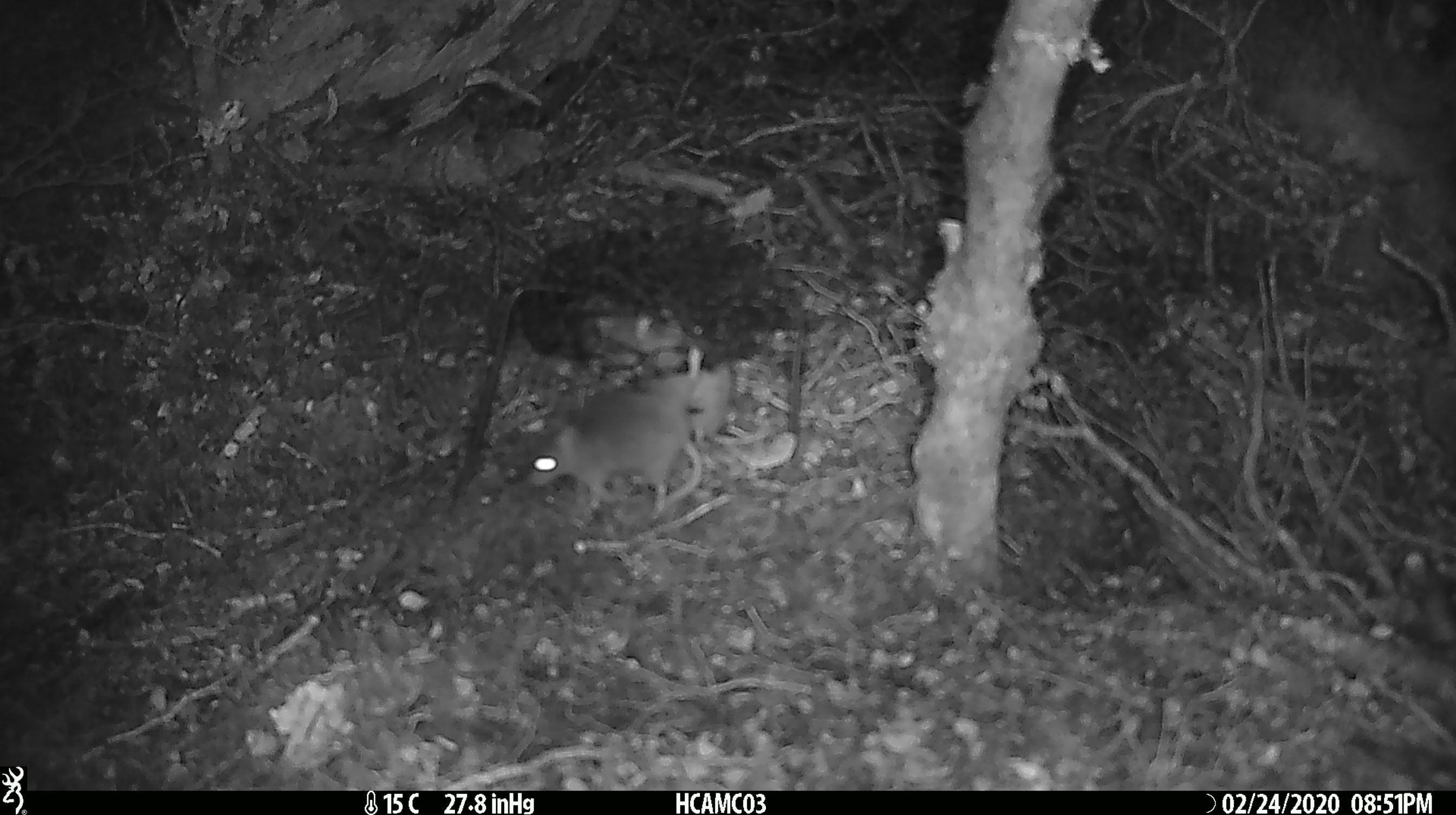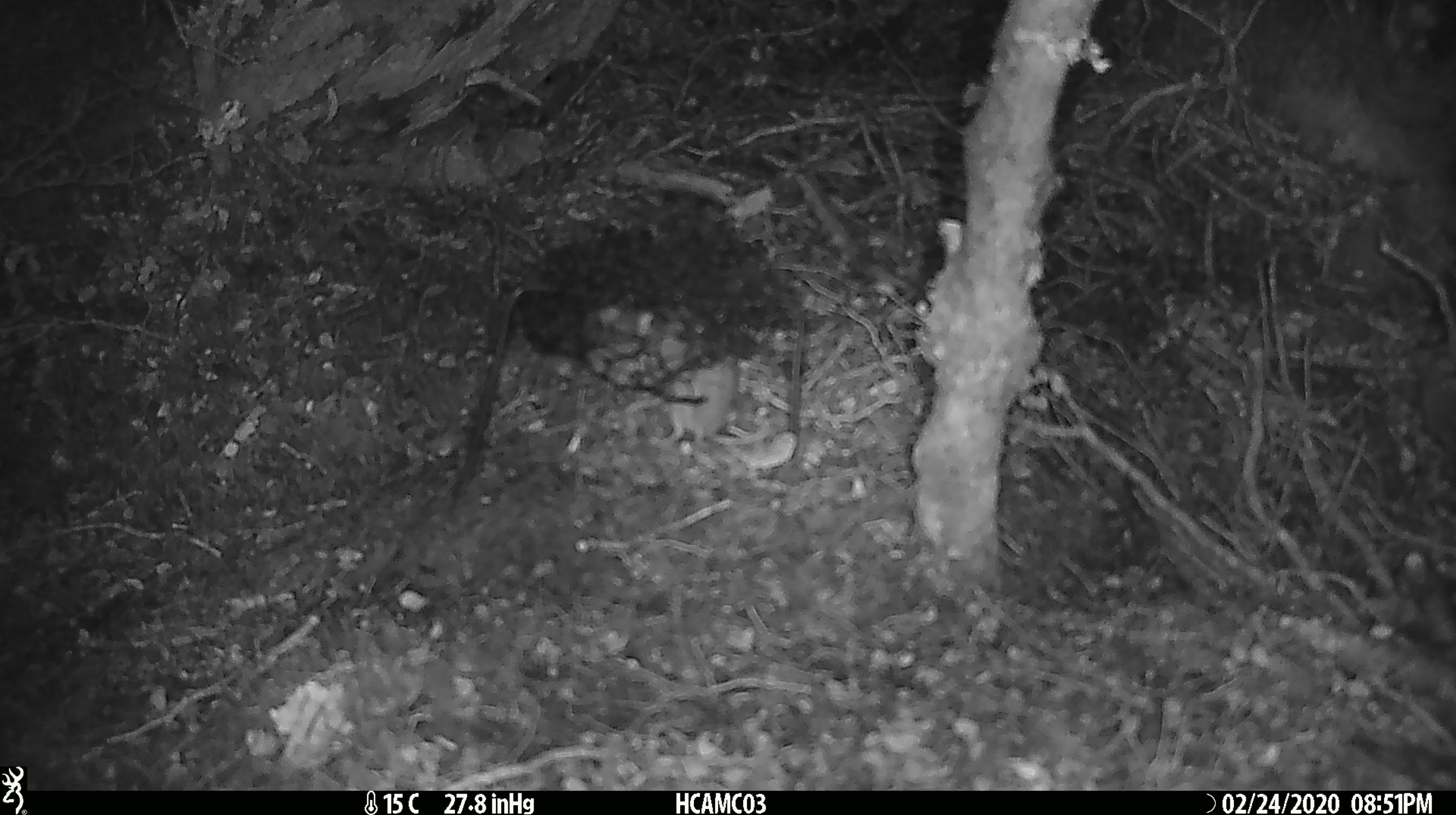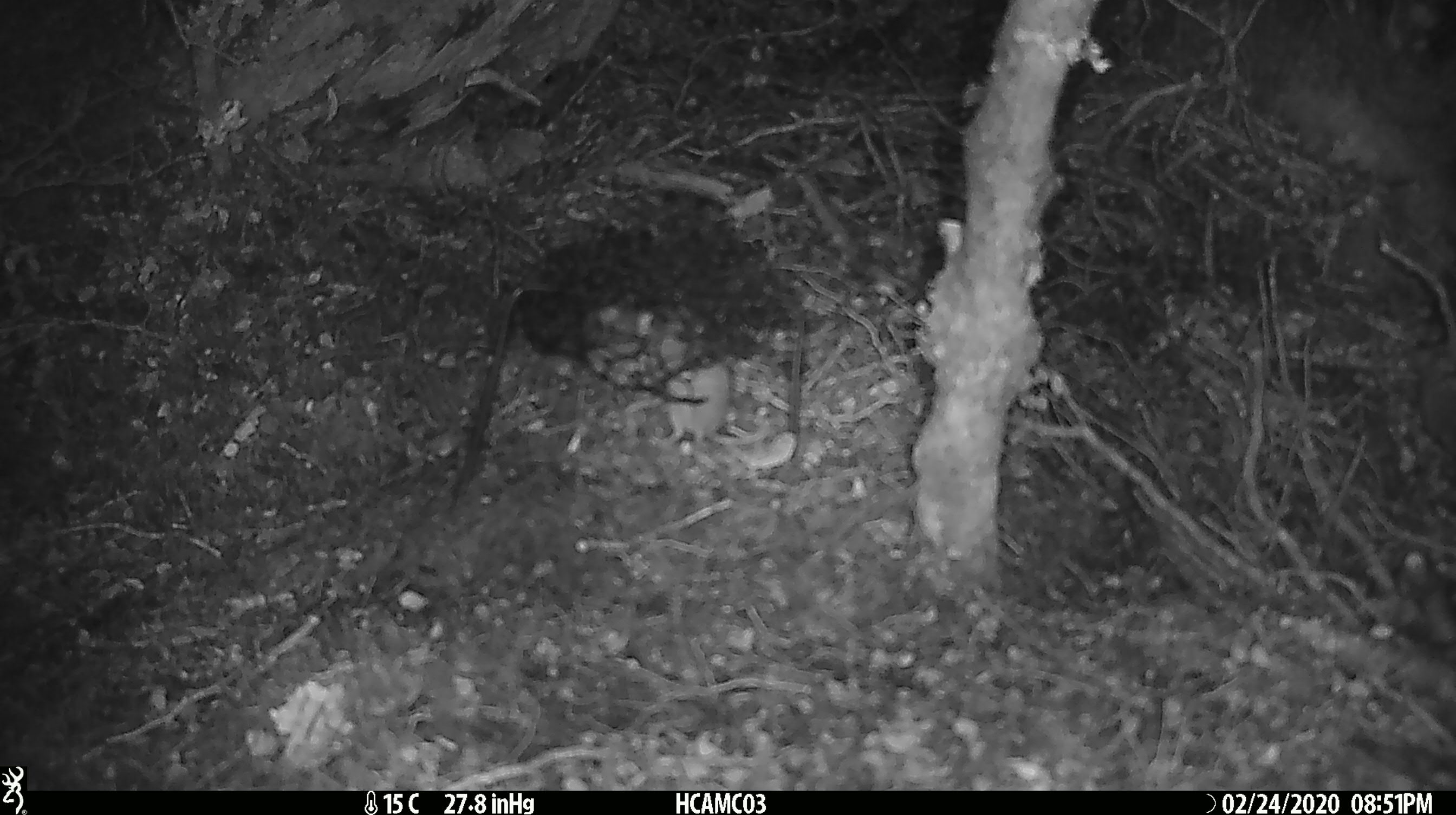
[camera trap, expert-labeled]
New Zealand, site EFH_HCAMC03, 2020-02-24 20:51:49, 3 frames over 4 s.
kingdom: Animalia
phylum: Chordata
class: Mammalia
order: Rodentia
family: Muridae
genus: Mus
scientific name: Mus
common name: mouse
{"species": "mouse (Mus)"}